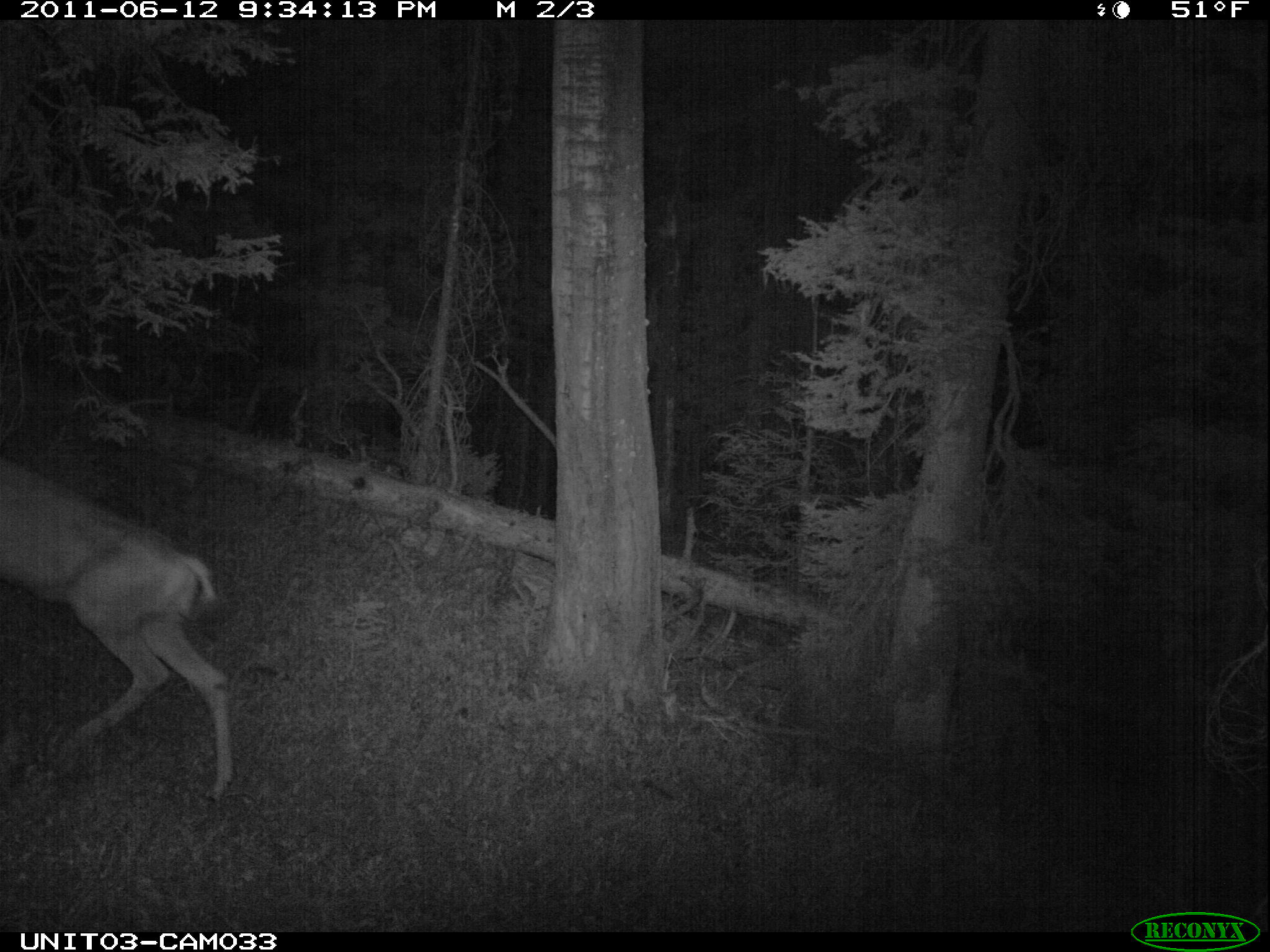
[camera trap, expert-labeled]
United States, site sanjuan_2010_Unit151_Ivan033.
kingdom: Animalia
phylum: Chordata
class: Mammalia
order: Artiodactyla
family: Cervidae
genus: Odocoileus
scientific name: Odocoileus hemionus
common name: mule deer